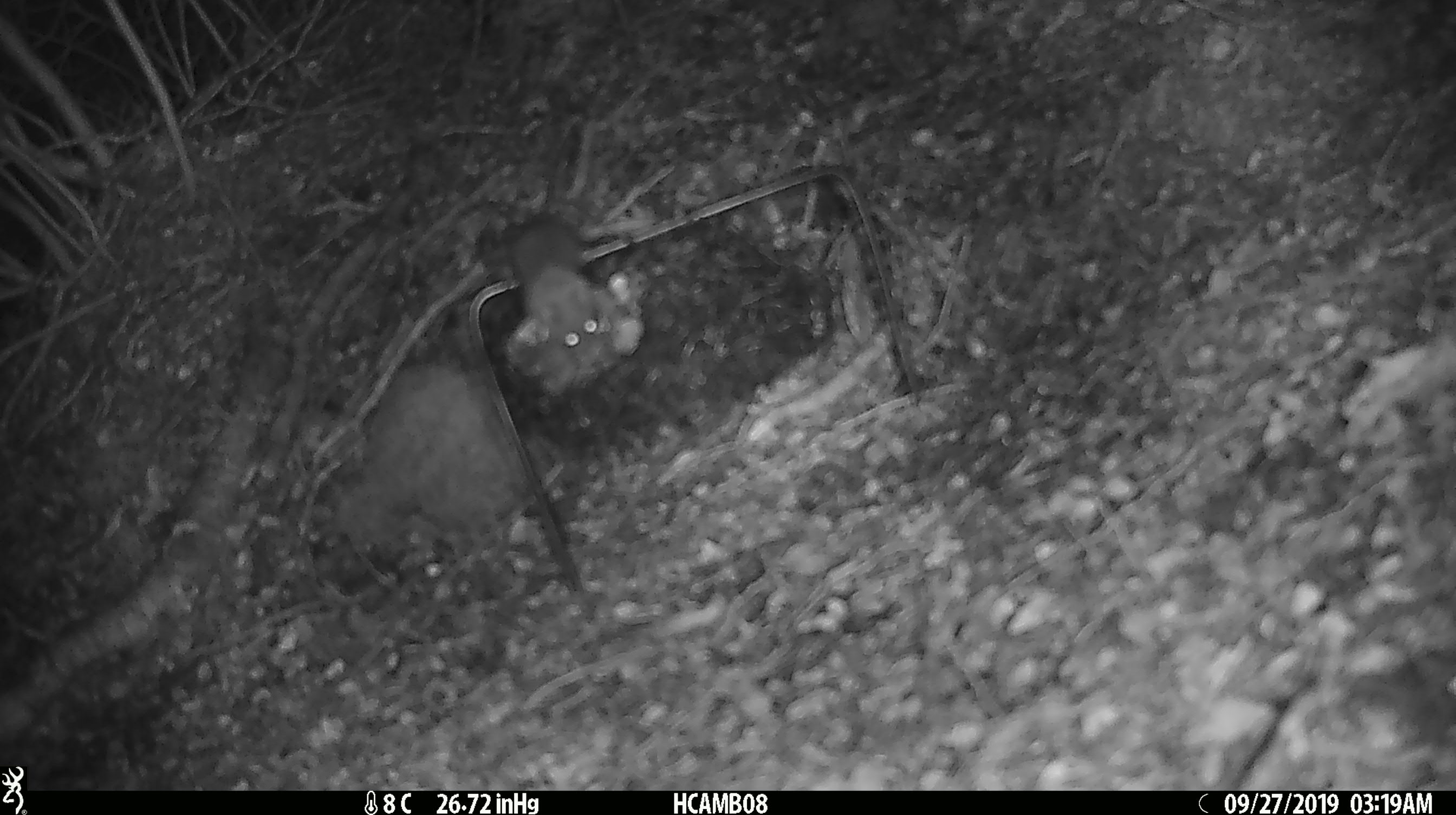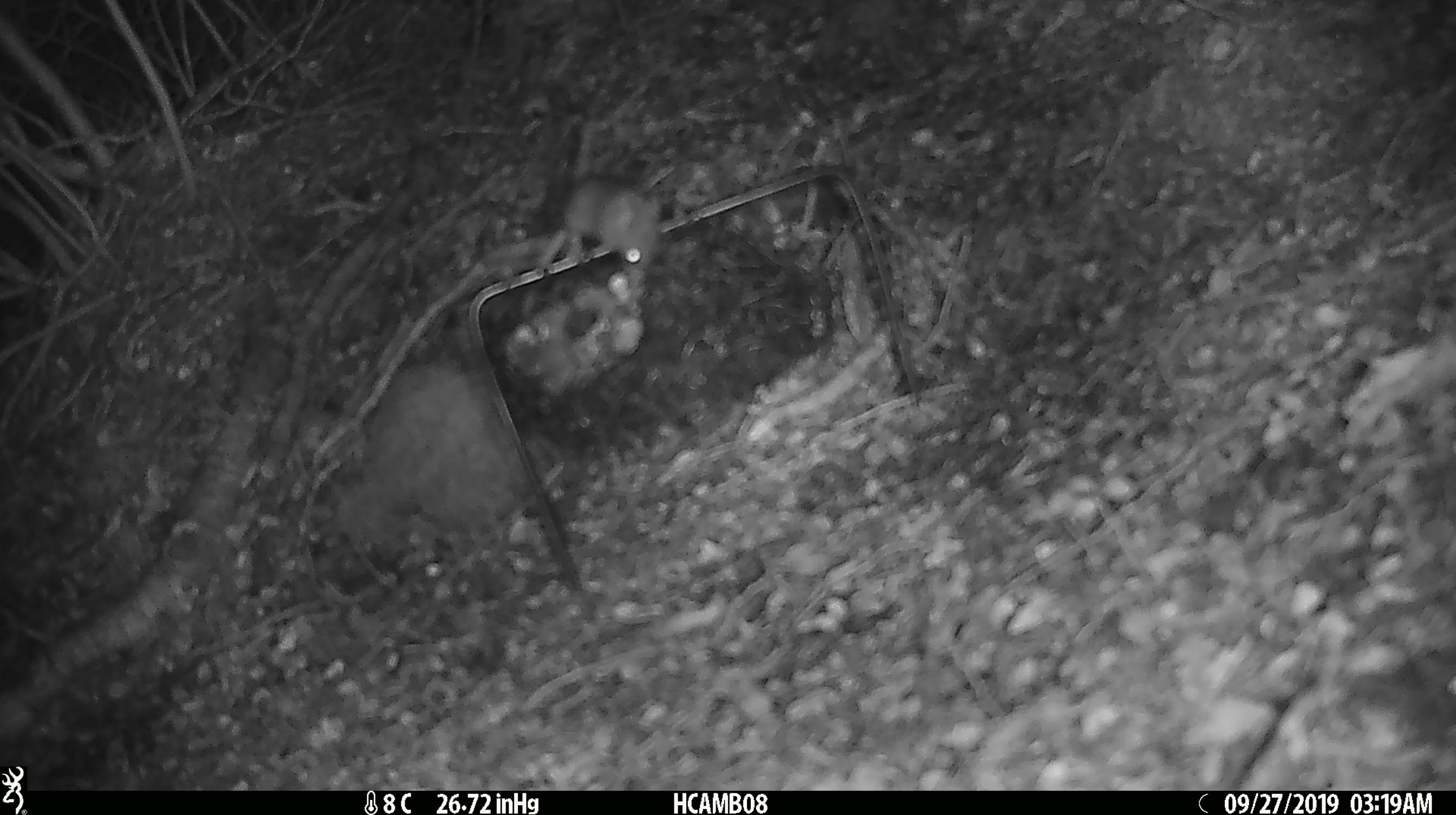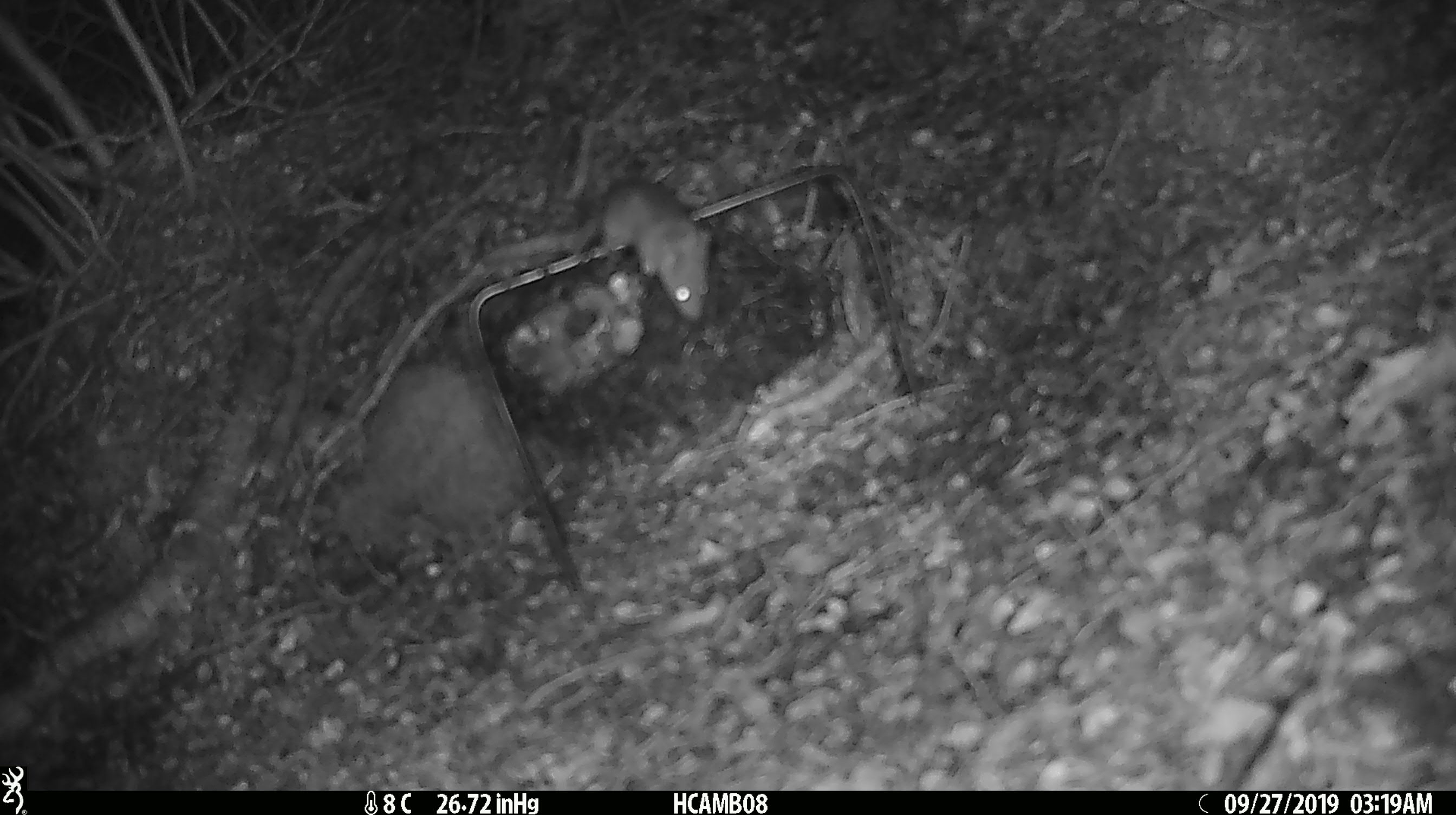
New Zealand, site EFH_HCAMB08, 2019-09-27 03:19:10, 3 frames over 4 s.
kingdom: Animalia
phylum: Chordata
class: Mammalia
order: Rodentia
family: Muridae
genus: Mus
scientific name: Mus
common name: mouse